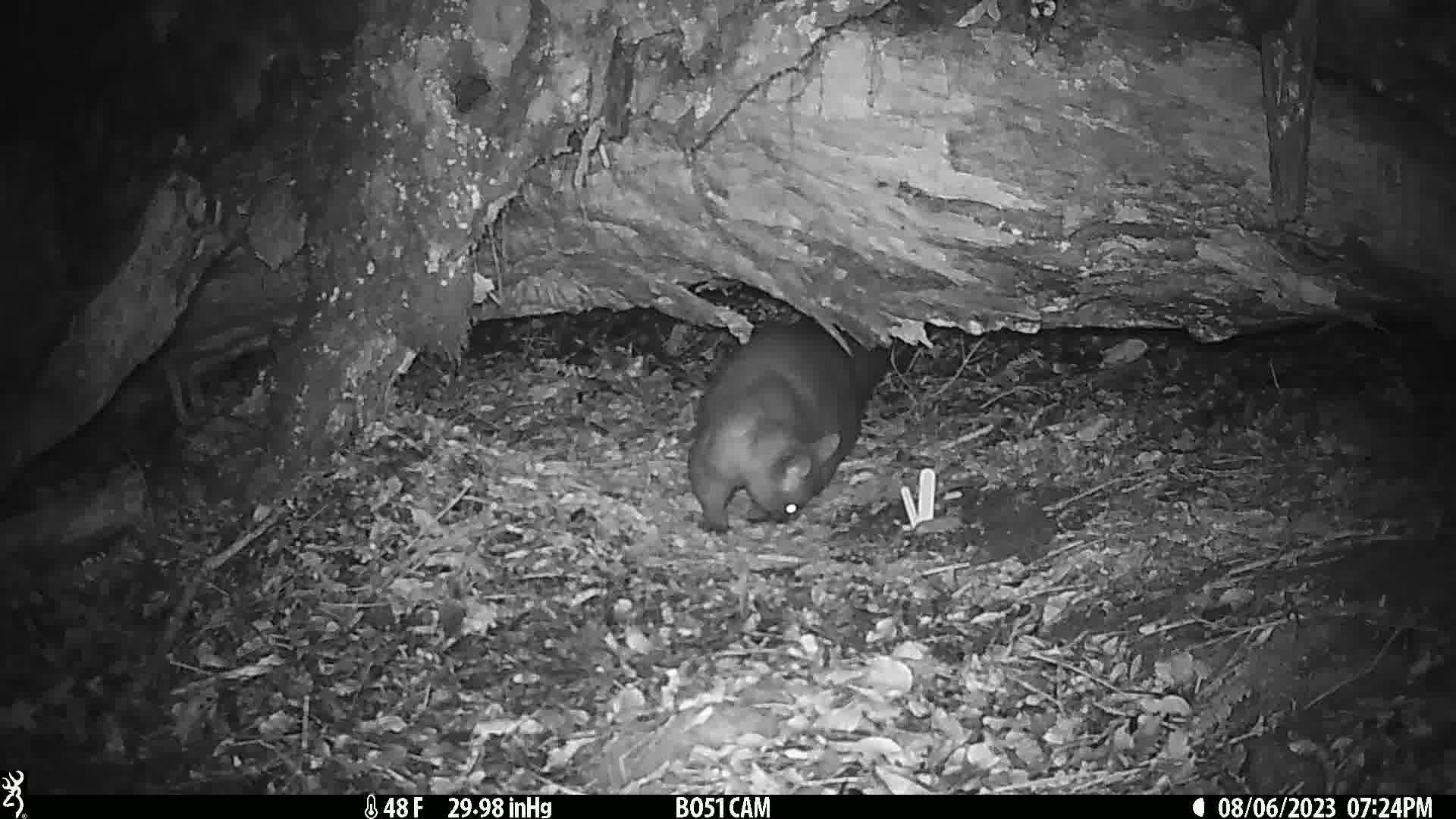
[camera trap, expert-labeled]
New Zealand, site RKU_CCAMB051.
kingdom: Animalia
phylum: Chordata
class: Mammalia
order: Diprotodontia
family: Phalangeridae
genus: Trichosurus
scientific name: Trichosurus vulpecula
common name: common brushtail possum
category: possum